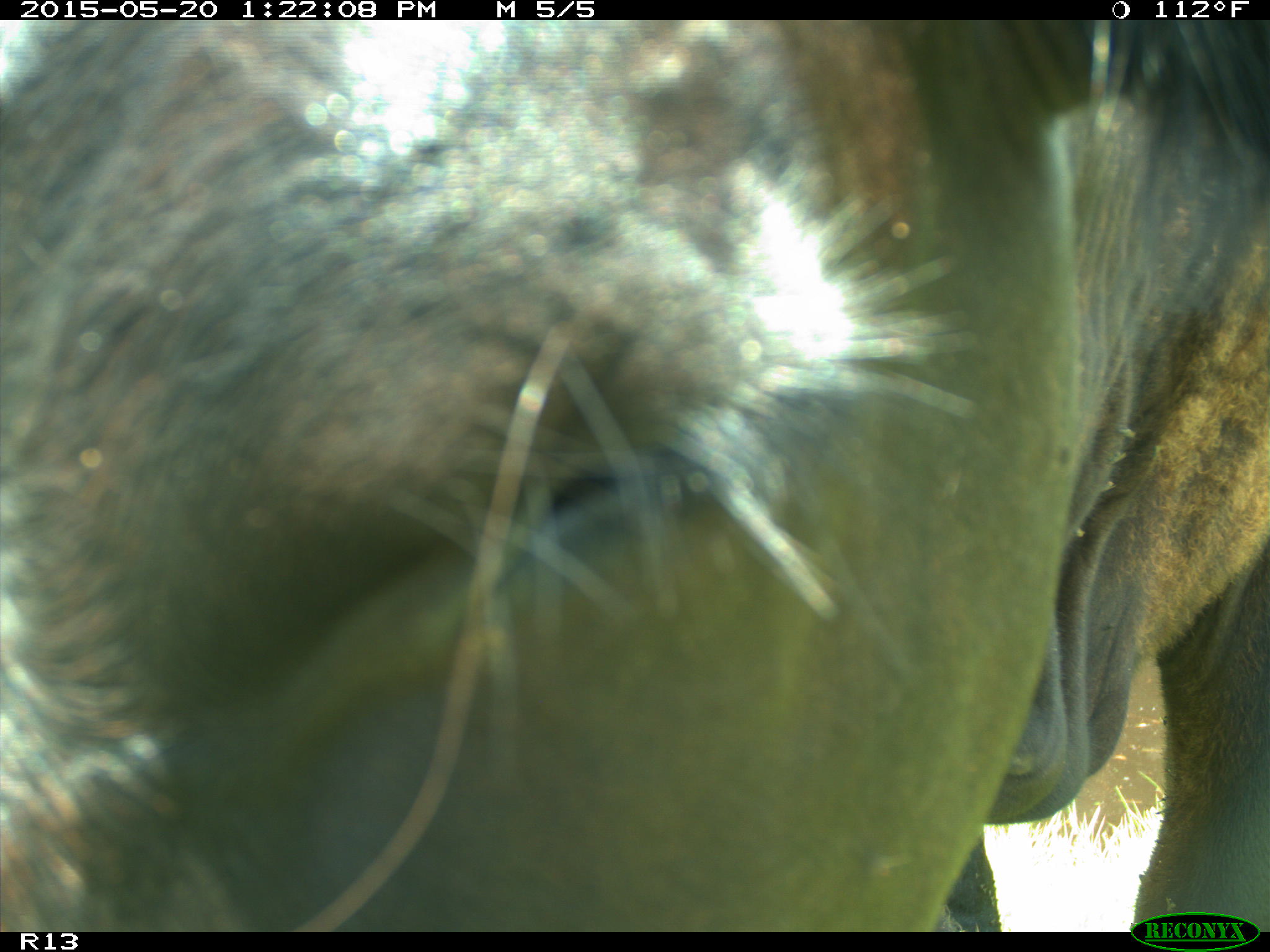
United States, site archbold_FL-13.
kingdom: Animalia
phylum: Chordata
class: Mammalia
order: Artiodactyla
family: Bovidae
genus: Bos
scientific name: Bos taurus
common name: domestic cow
Bos taurus (domestic cow).